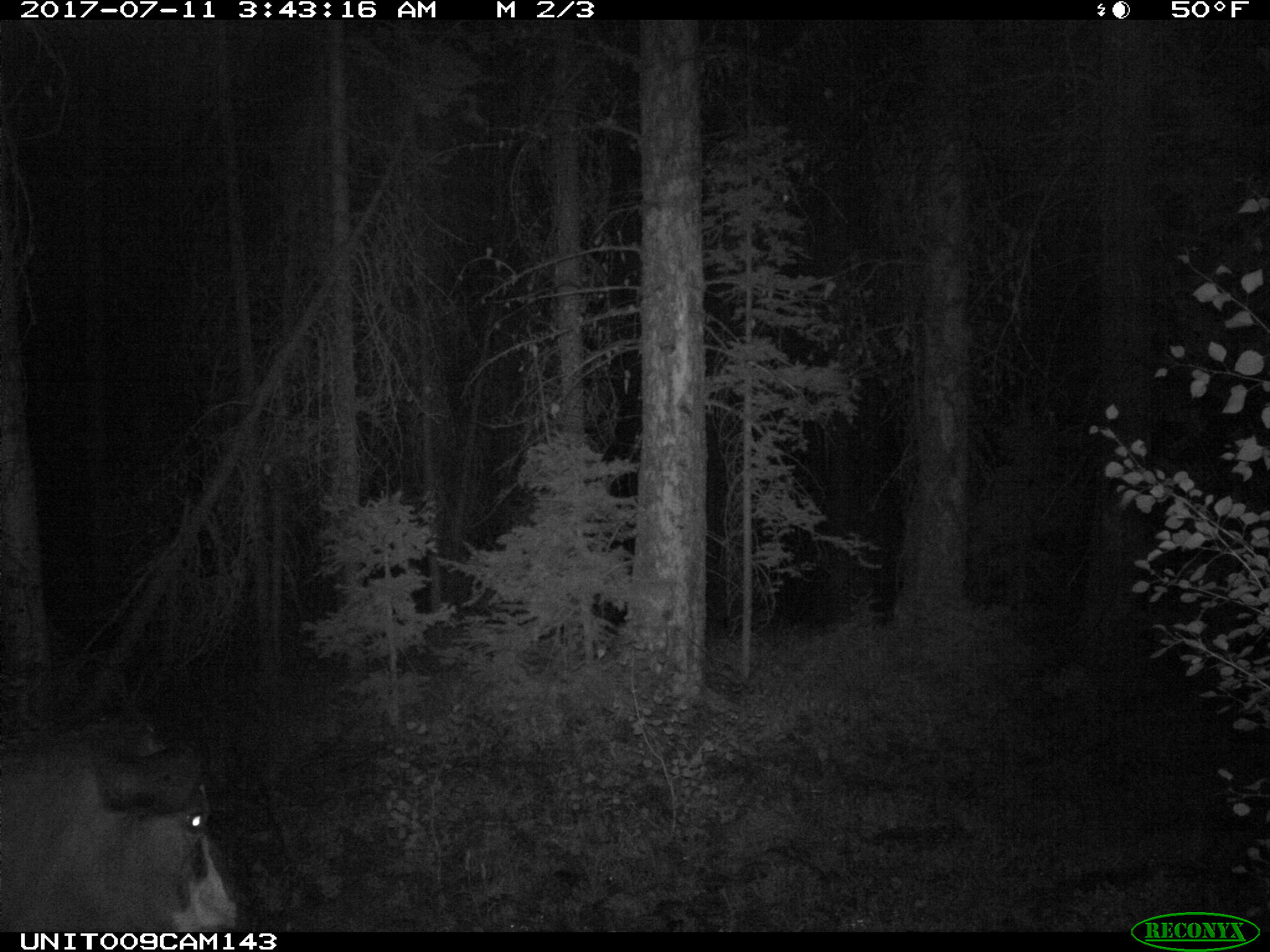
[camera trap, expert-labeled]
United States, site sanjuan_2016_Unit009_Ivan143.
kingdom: Animalia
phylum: Chordata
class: Mammalia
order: Artiodactyla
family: Bovidae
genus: Bos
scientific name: Bos taurus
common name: domestic cow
Bos taurus (domestic cow).